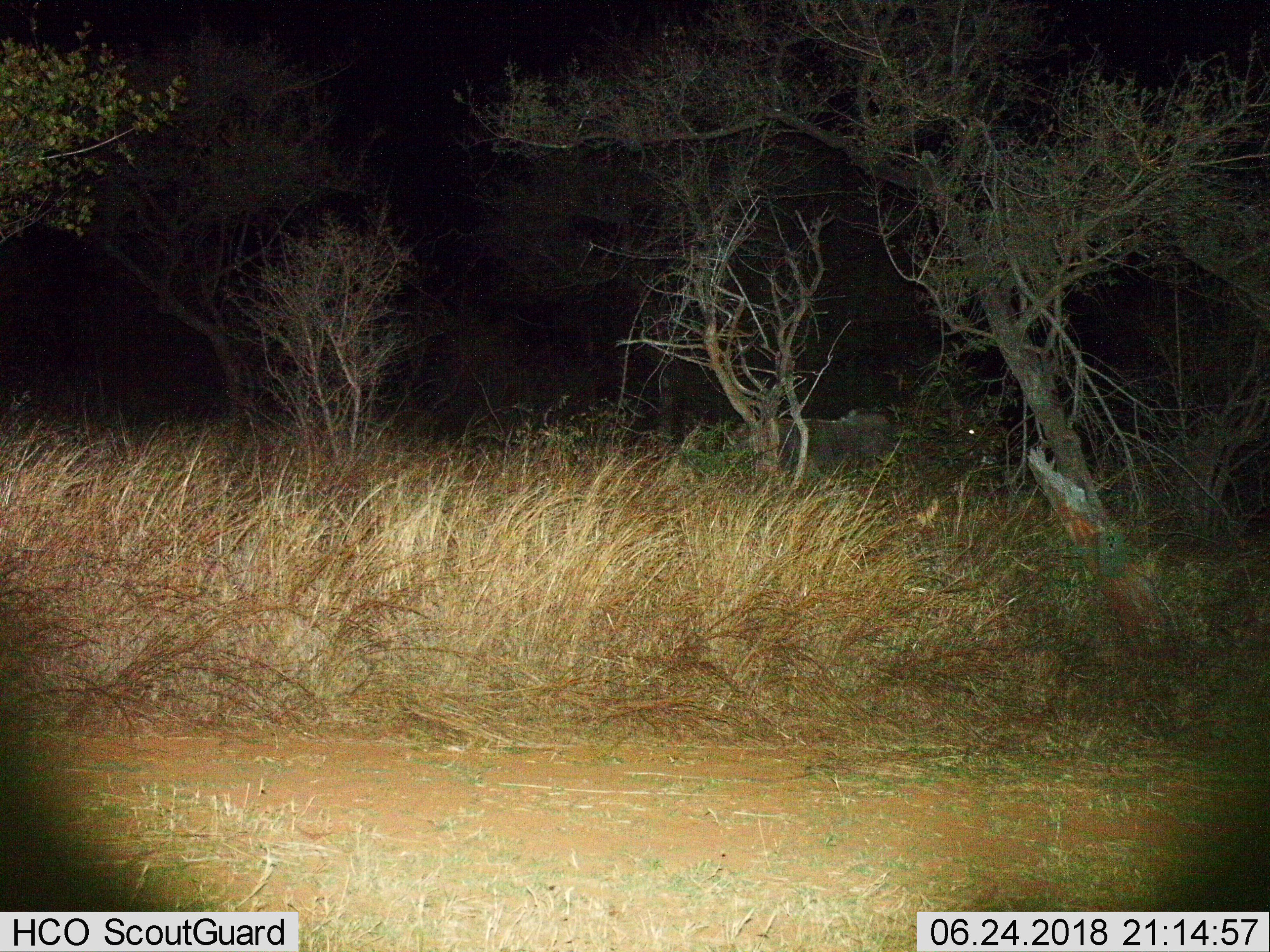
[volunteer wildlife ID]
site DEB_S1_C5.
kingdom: Animalia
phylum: Chordata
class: Mammalia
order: Artiodactyla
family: Bovidae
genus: Tragelaphus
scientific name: Tragelaphus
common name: kudu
Kudu (Tragelaphus), count 1. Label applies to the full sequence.